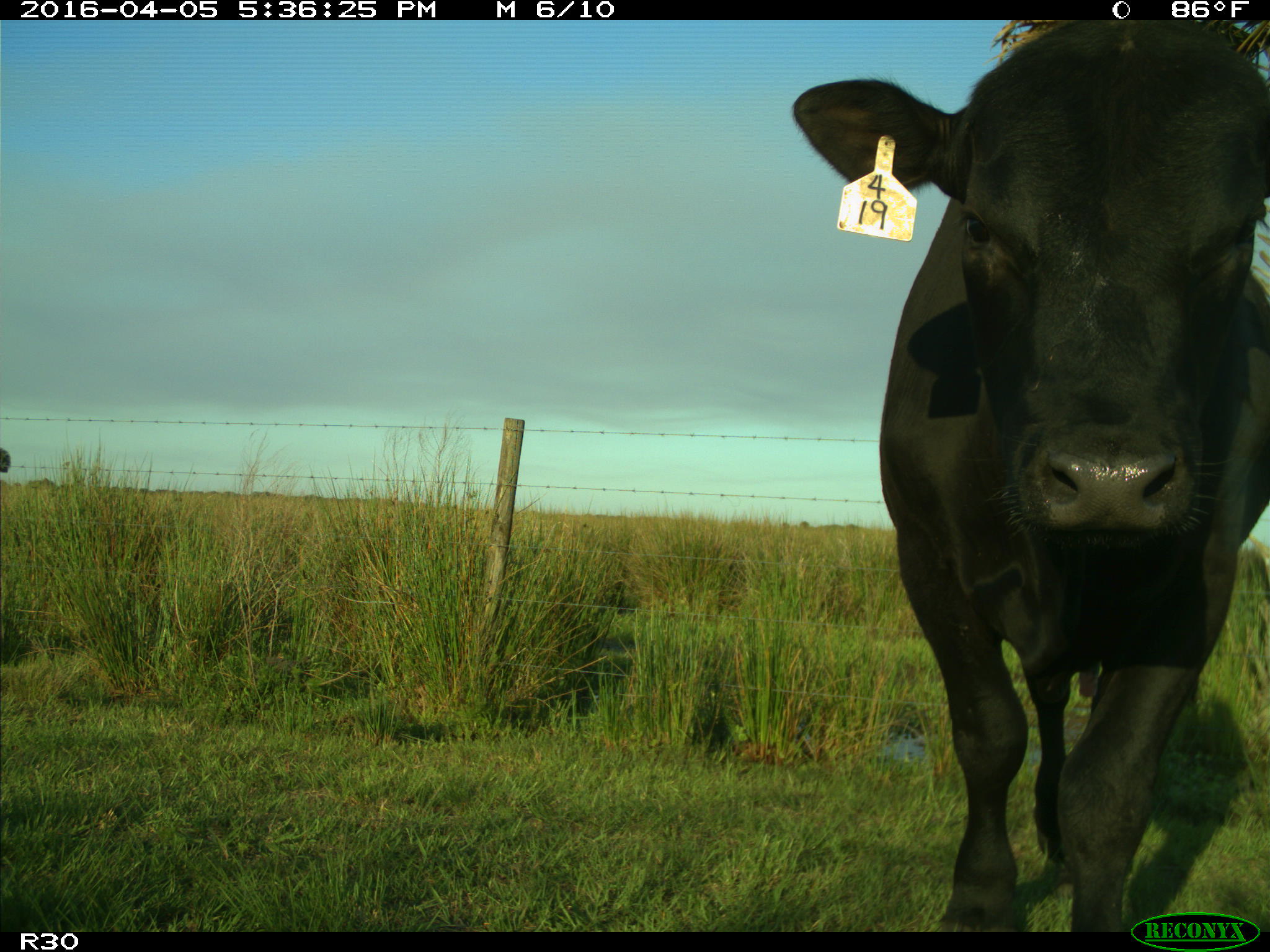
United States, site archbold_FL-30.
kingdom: Animalia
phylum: Chordata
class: Mammalia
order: Artiodactyla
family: Bovidae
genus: Bos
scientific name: Bos taurus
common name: domestic cow